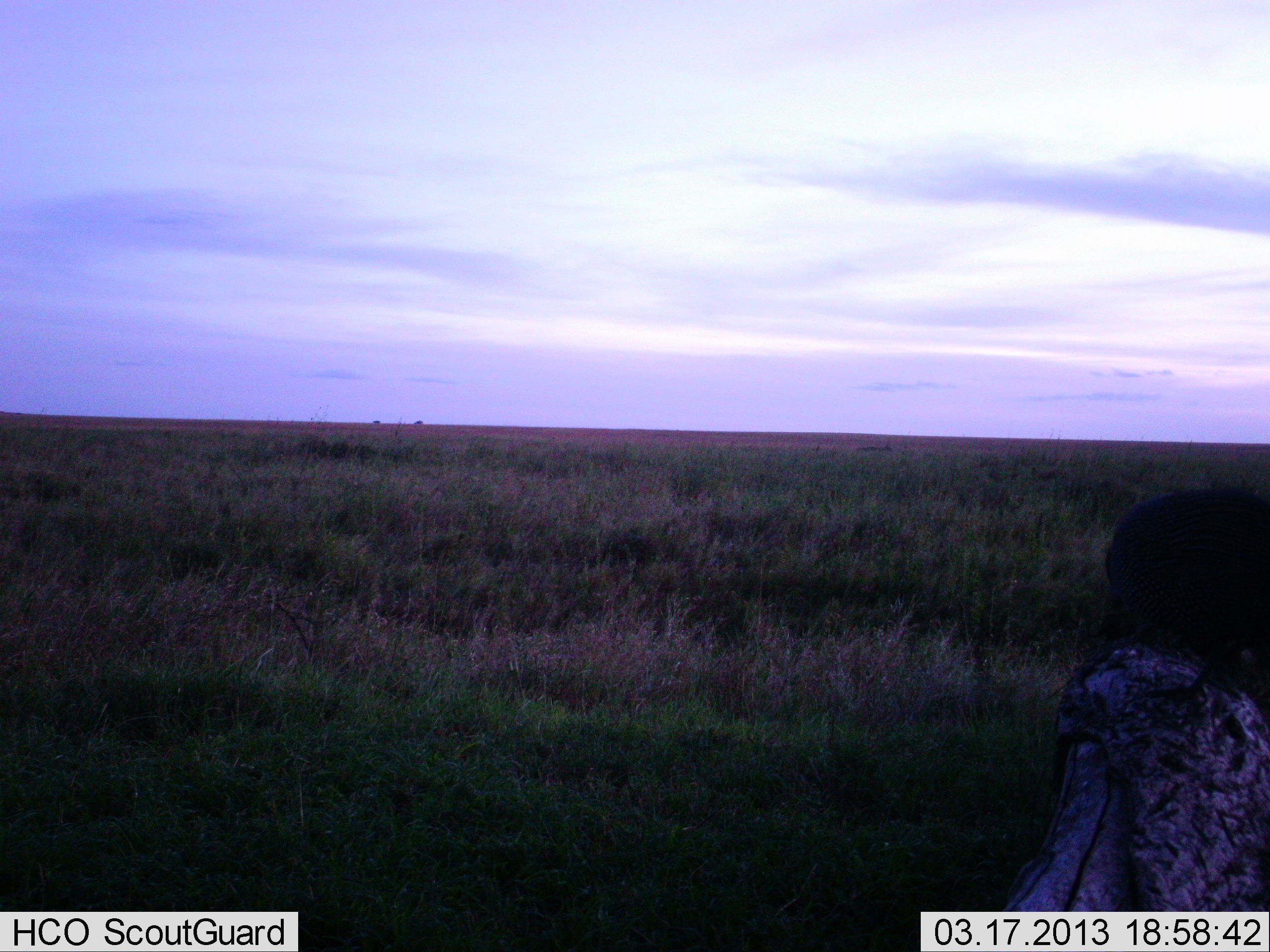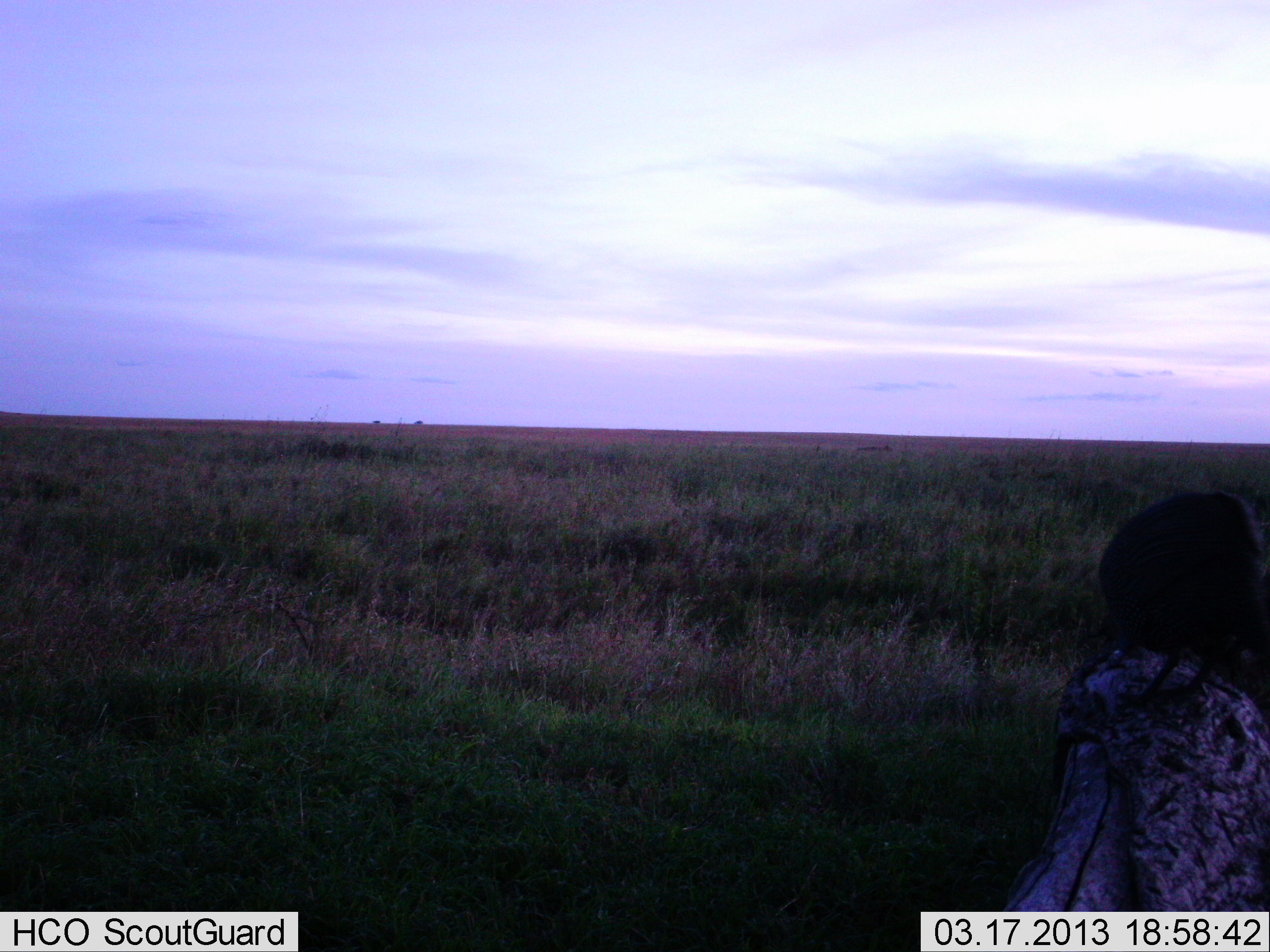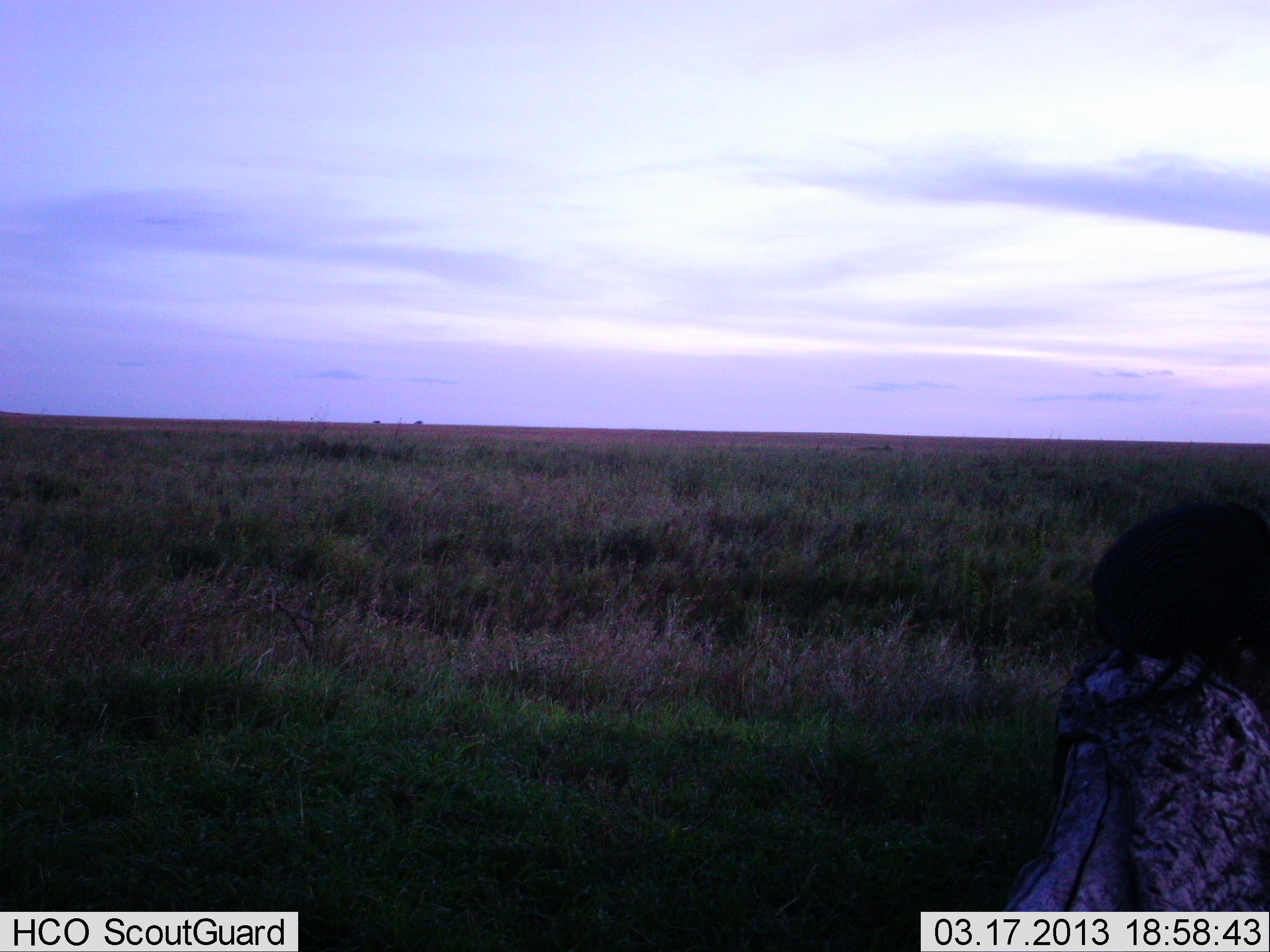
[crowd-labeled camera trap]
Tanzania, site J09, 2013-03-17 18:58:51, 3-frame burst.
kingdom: Animalia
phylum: Chordata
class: Aves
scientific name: Aves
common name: bird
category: otherbird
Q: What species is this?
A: Otherbird (bird) (Aves).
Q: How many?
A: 1.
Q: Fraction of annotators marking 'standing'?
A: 92%.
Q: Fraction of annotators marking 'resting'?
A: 8%.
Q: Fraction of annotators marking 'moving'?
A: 0%.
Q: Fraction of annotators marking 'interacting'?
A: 0%.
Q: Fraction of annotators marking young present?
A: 0%.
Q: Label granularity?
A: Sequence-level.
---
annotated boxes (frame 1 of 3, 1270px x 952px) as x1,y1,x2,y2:
animal: 1080,487,1270,712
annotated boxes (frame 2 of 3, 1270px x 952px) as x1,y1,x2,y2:
animal: 1084,490,1270,712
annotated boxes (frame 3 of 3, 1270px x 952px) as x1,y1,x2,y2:
animal: 1082,499,1270,717